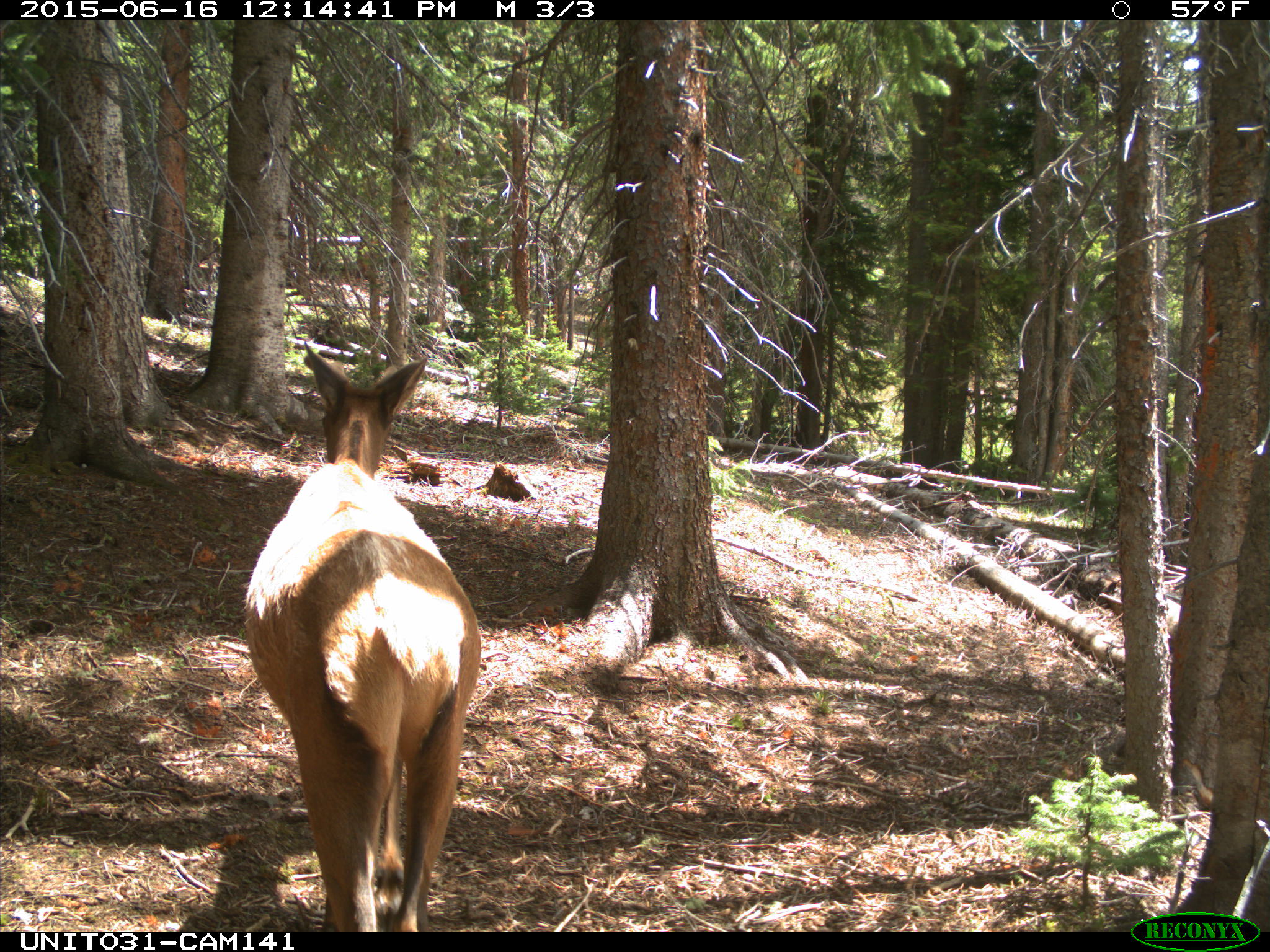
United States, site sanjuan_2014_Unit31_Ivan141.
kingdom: Animalia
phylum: Chordata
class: Mammalia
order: Artiodactyla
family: Cervidae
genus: Cervus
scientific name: Cervus elaphus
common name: red deer